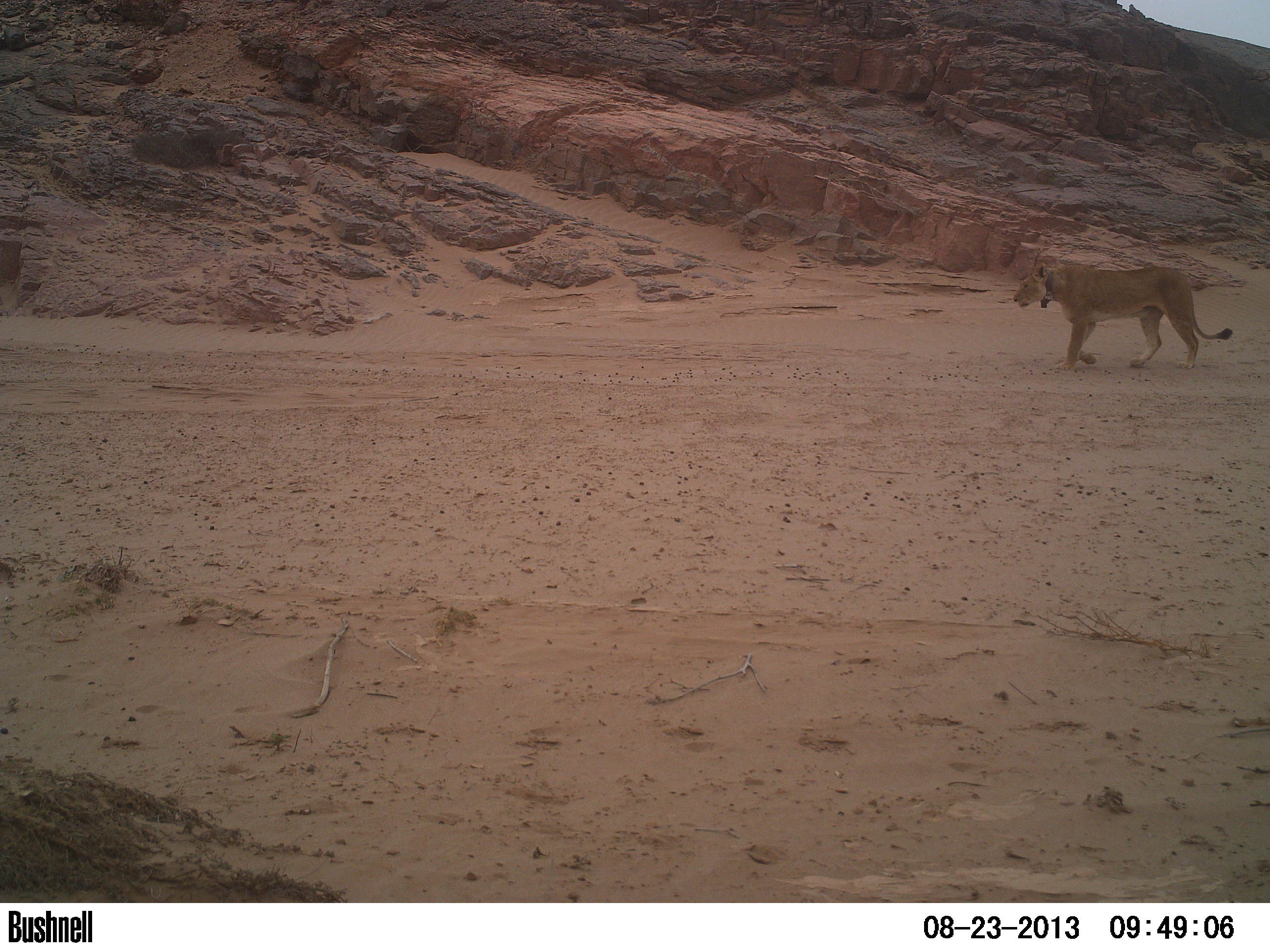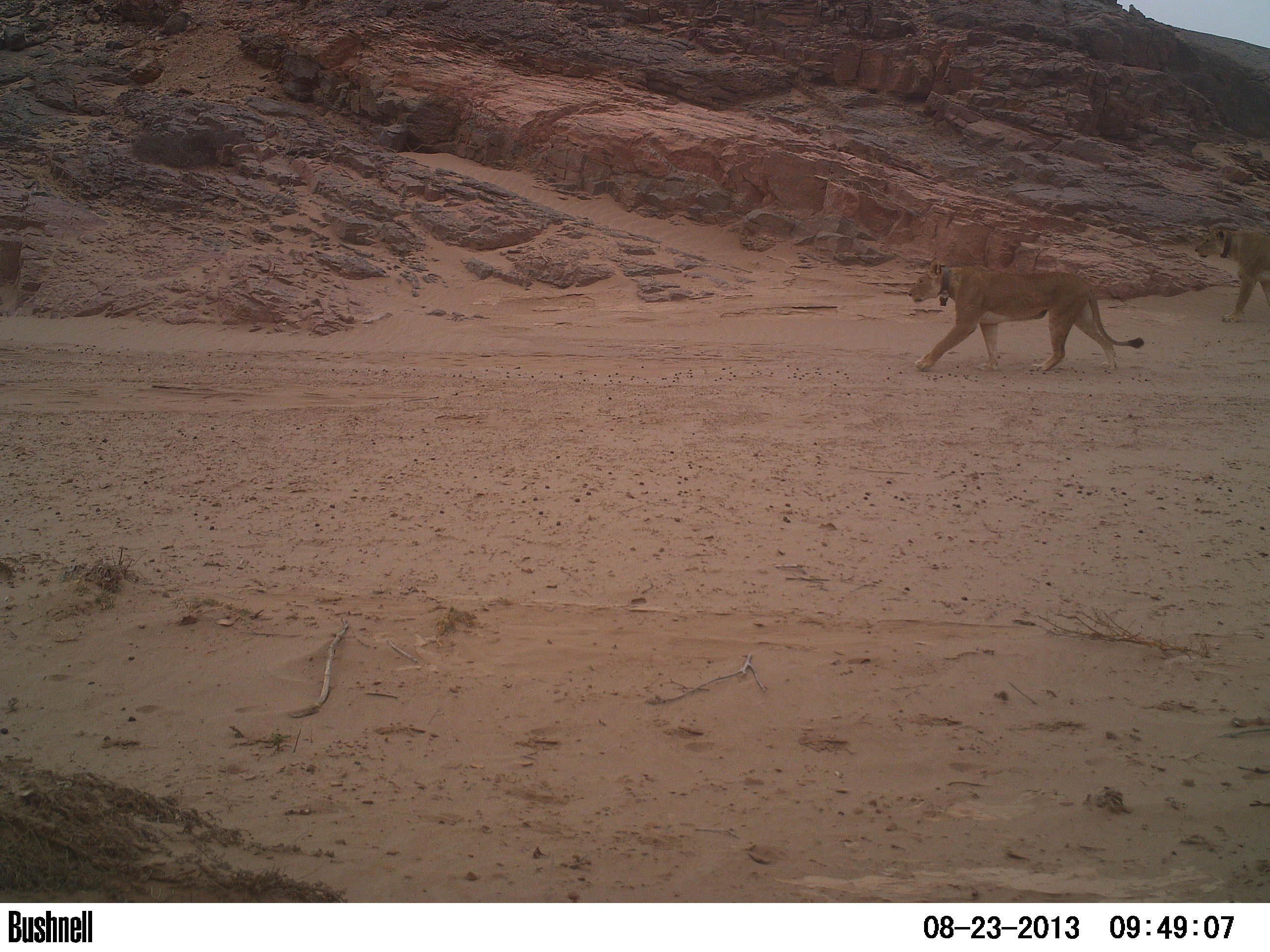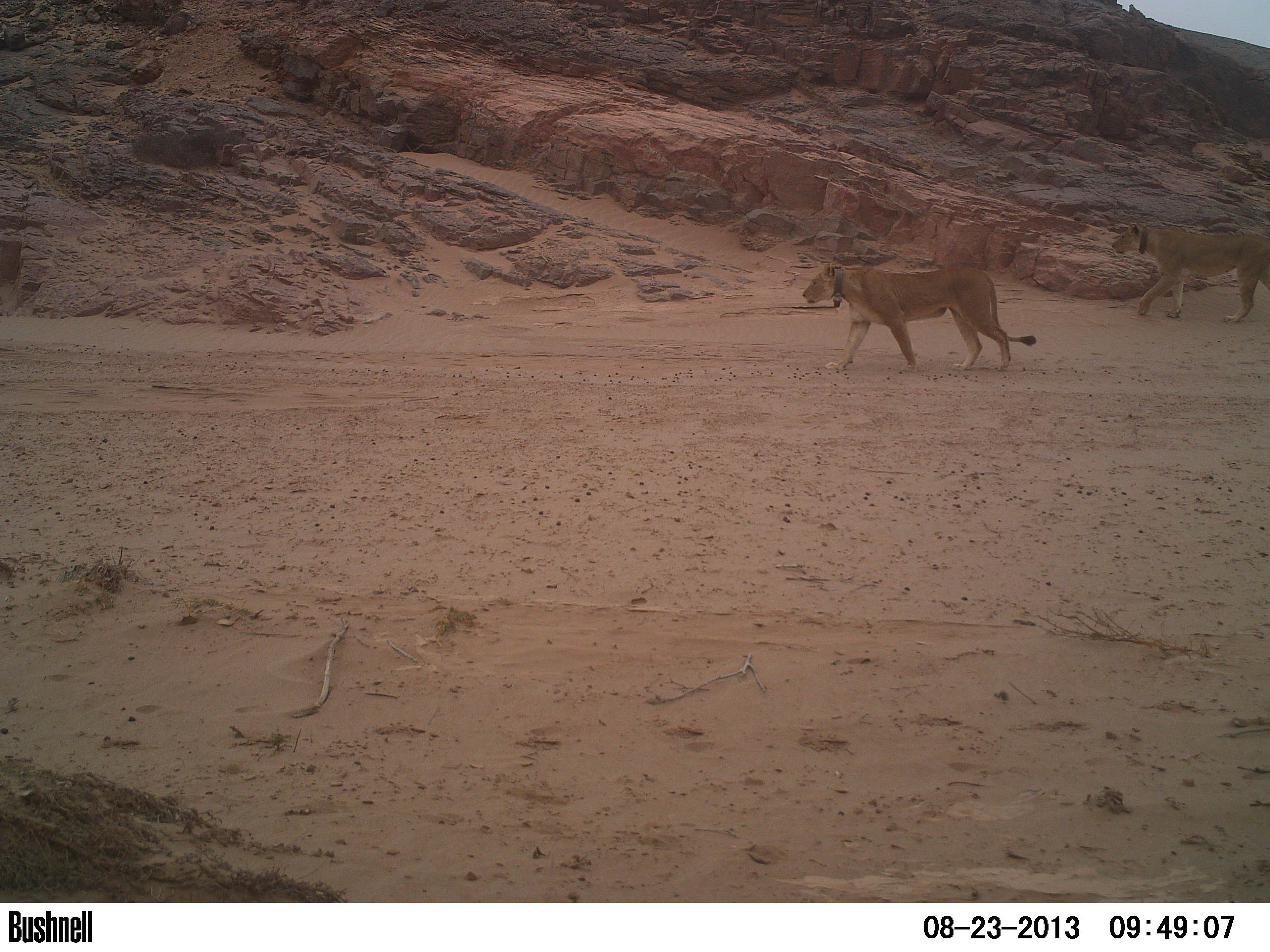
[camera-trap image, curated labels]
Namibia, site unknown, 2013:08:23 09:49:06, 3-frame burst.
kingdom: Animalia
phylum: Chordata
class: Mammalia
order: Carnivora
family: Felidae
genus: Panthera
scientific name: Panthera leo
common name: lion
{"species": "Panthera leo (lion)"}